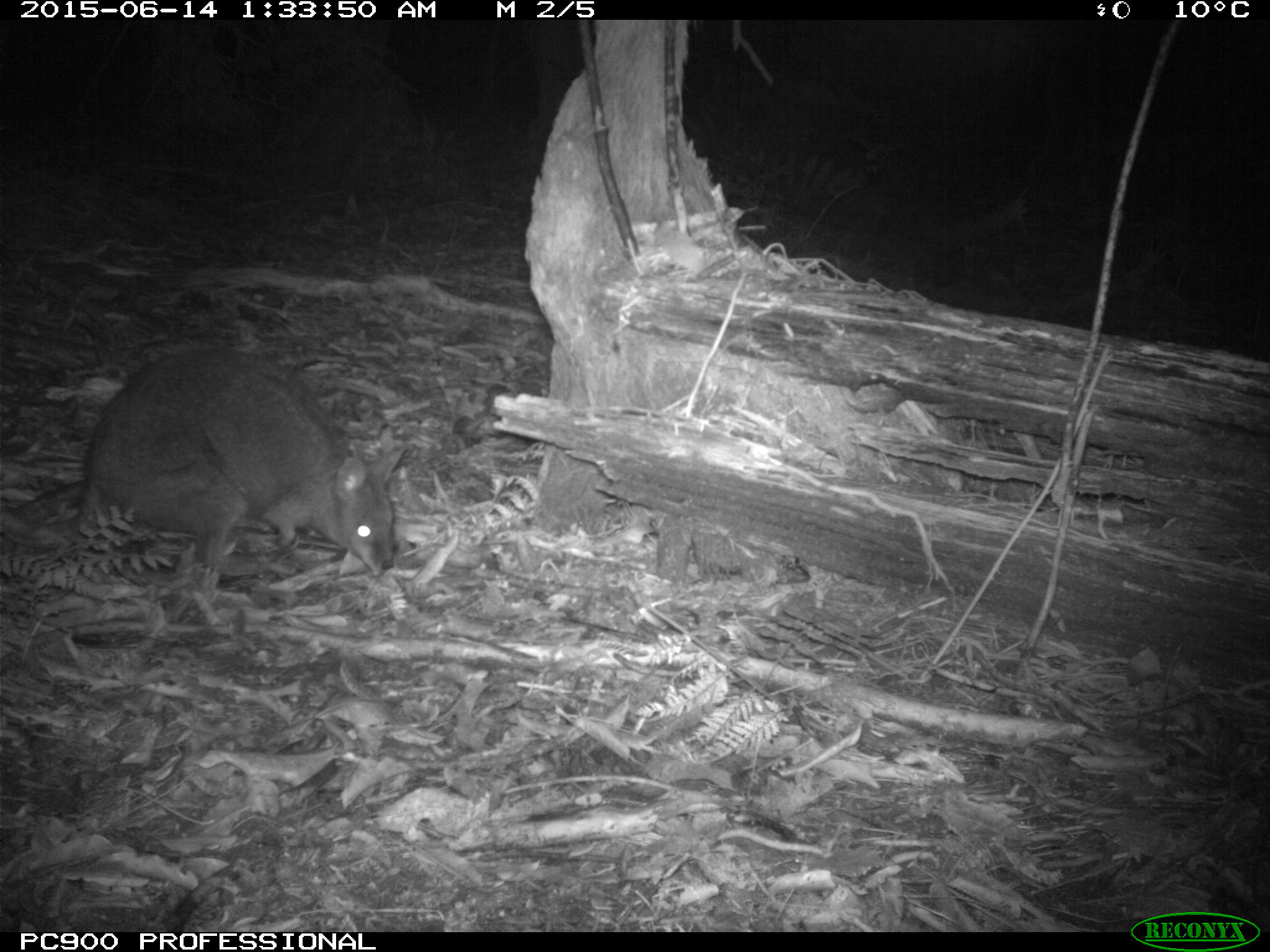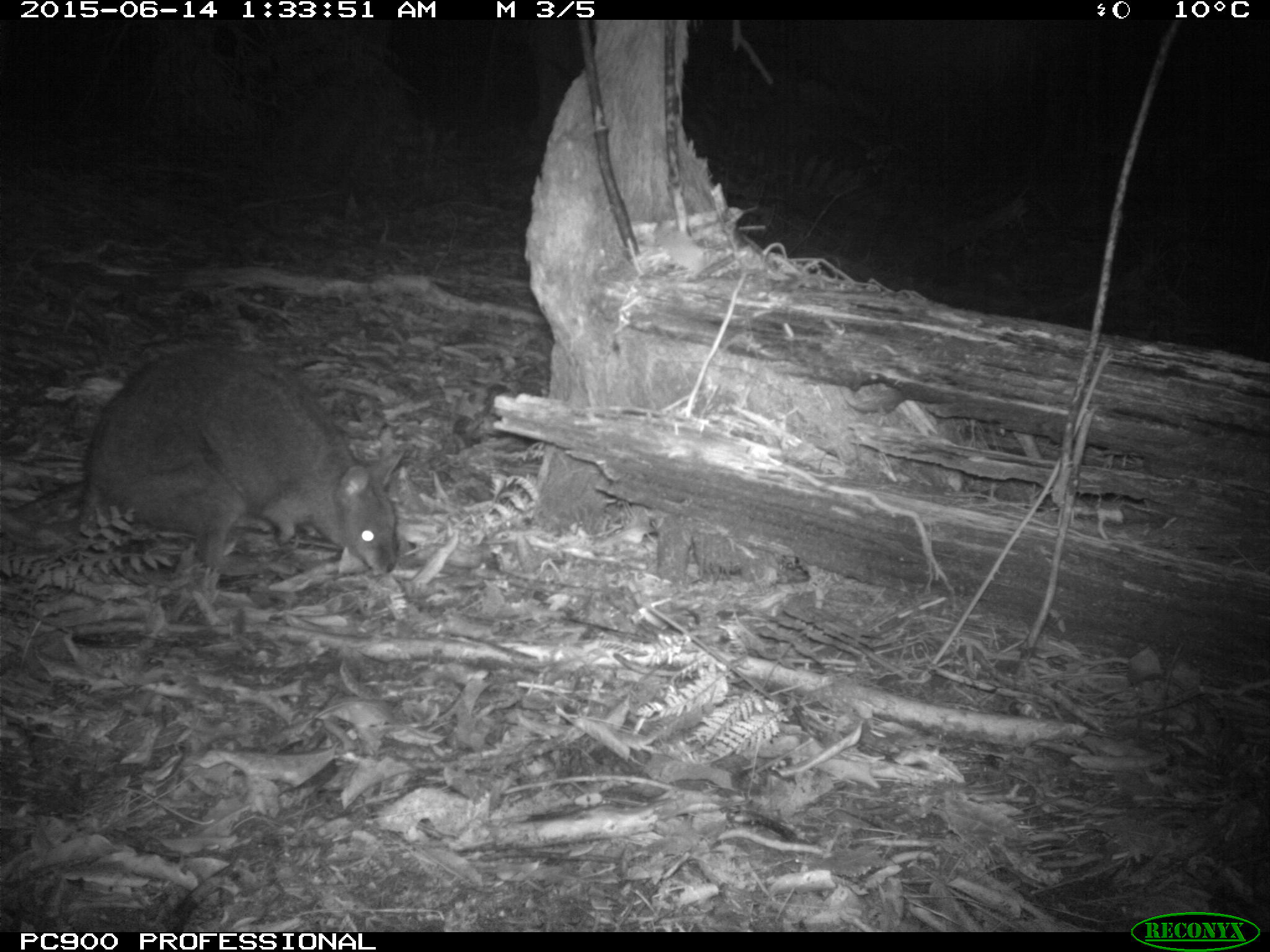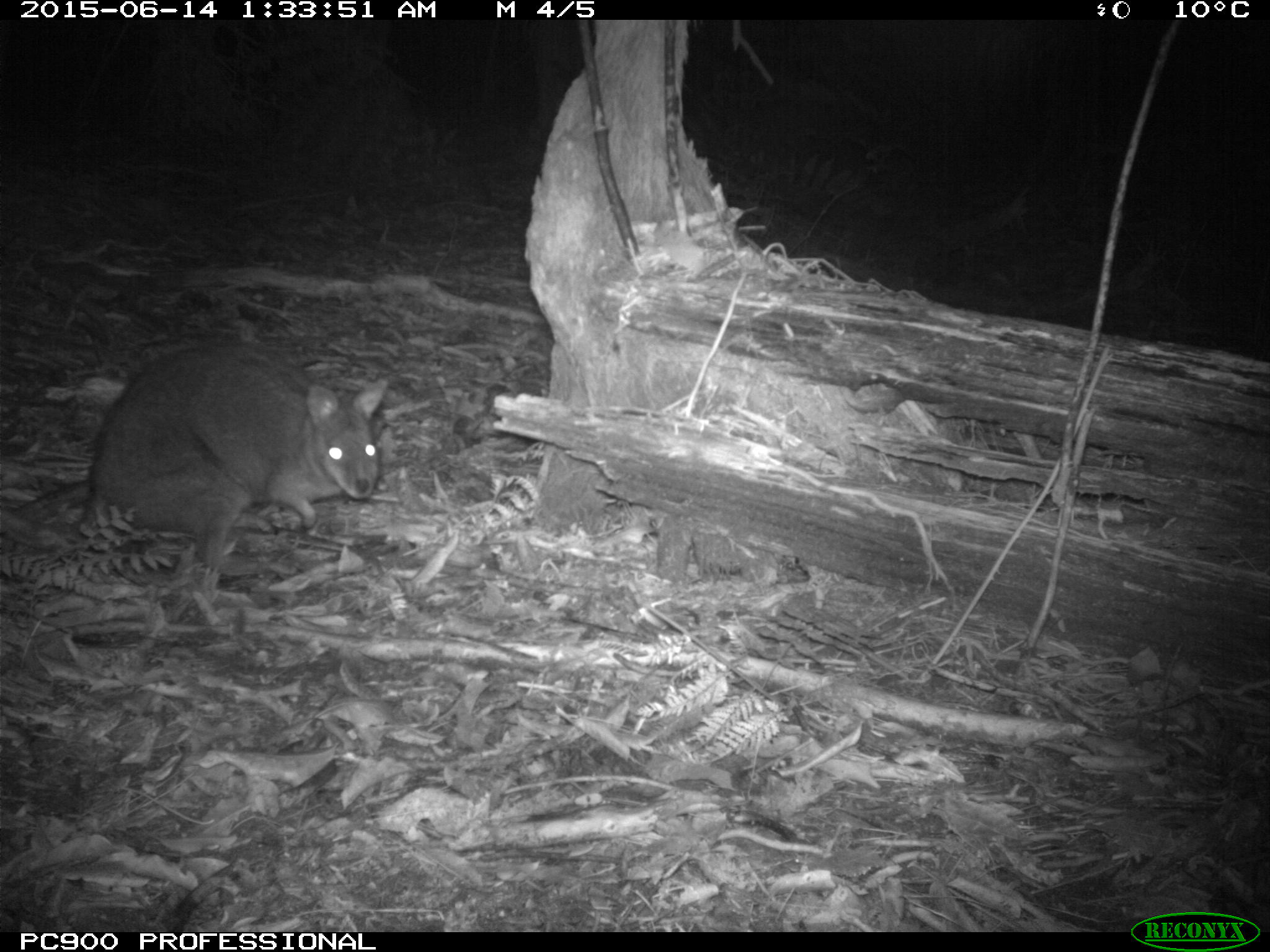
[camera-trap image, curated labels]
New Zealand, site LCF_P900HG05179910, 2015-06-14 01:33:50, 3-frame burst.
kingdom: Animalia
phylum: Chordata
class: Mammalia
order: Diprotodontia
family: Macropodidae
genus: Notamacropus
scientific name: Notamacropus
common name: wallaby